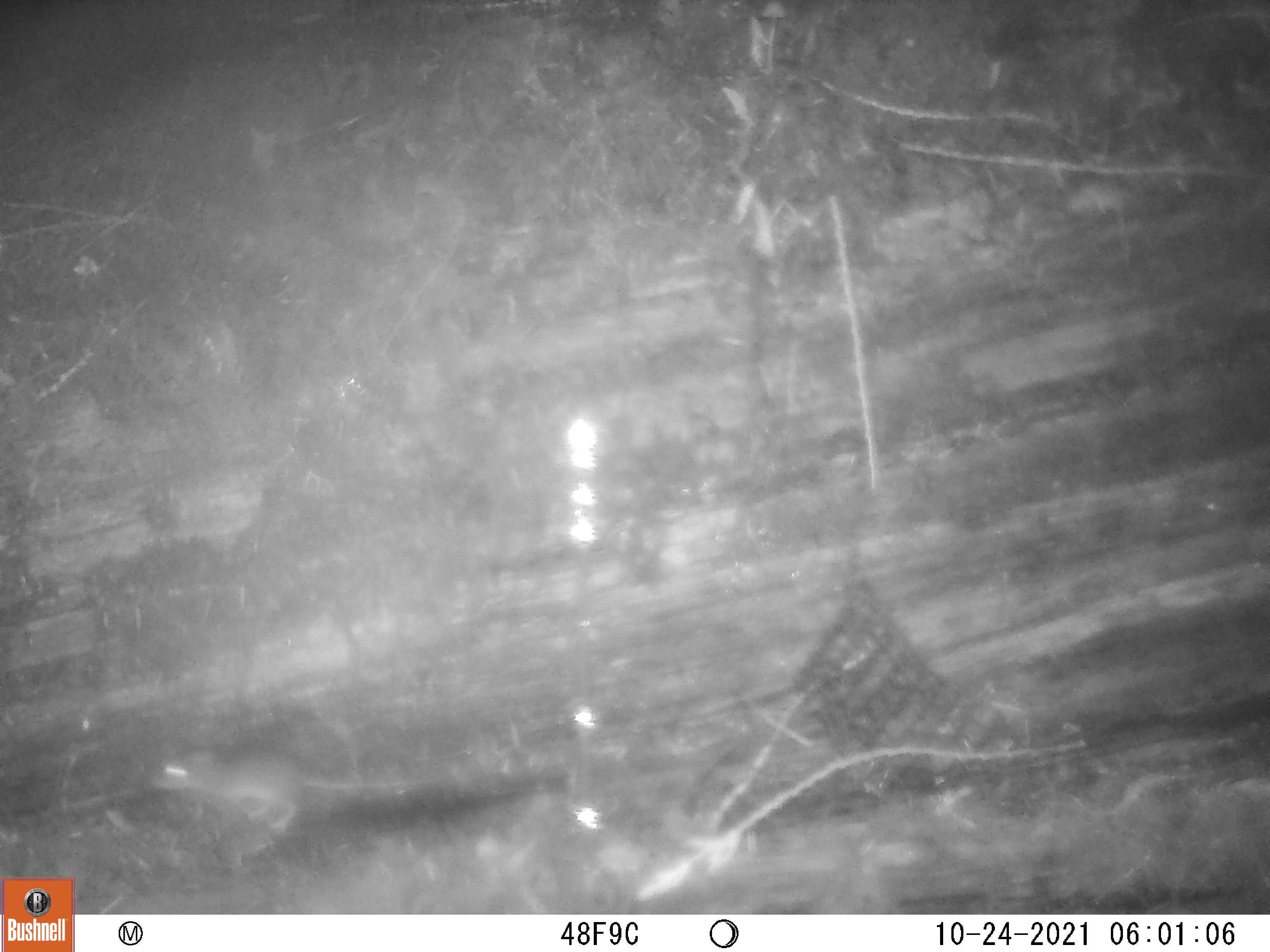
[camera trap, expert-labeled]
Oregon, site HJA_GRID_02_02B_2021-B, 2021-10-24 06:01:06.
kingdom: Animalia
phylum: Chordata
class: Mammalia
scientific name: Mammalia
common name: small mammal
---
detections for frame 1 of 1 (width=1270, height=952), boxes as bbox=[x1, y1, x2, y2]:
small mammal: bbox=[120, 729, 479, 847]